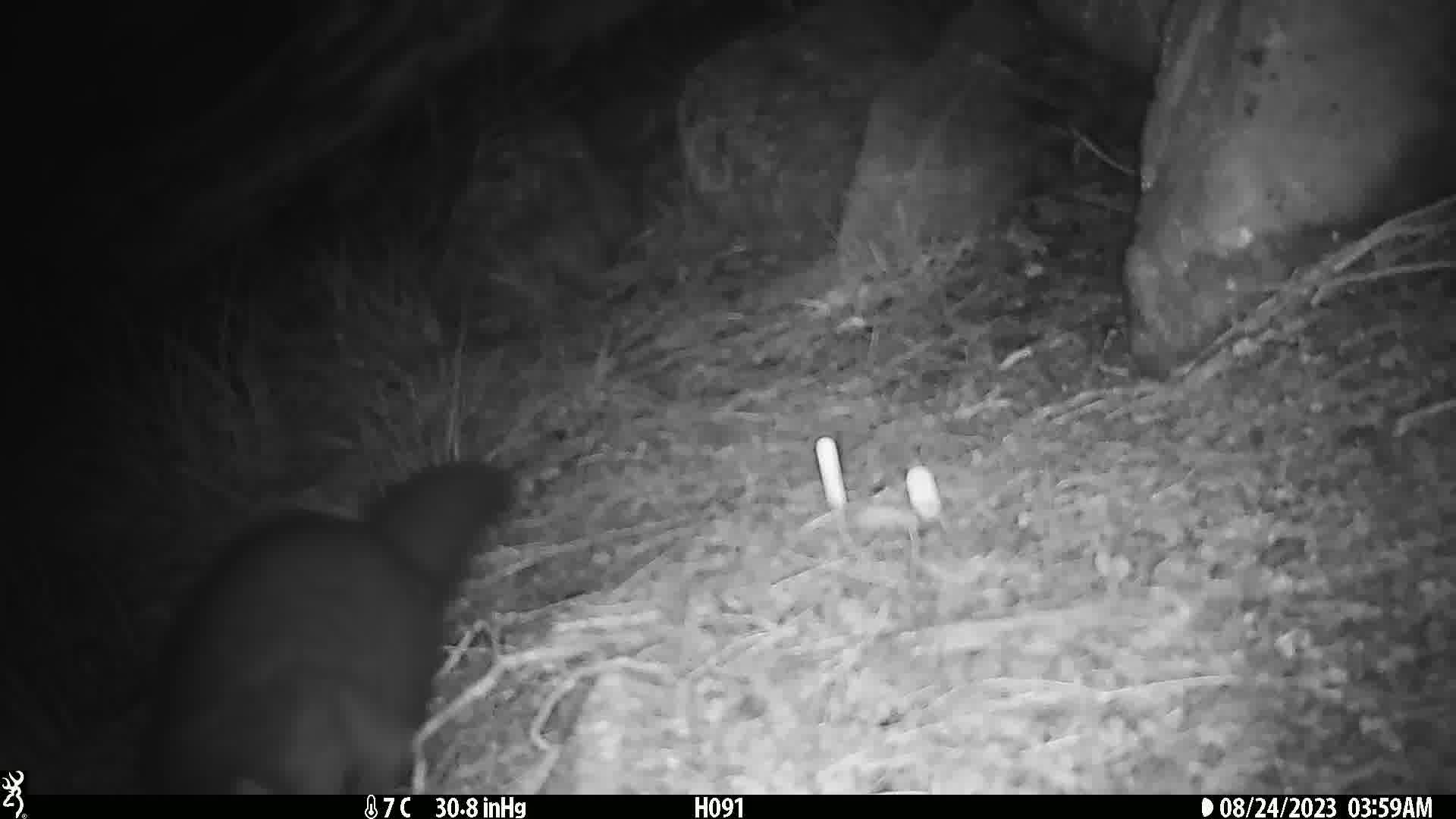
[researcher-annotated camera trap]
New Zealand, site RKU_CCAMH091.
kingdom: Animalia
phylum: Chordata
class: Mammalia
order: Diprotodontia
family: Phalangeridae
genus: Trichosurus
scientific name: Trichosurus vulpecula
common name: common brushtail possum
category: possum